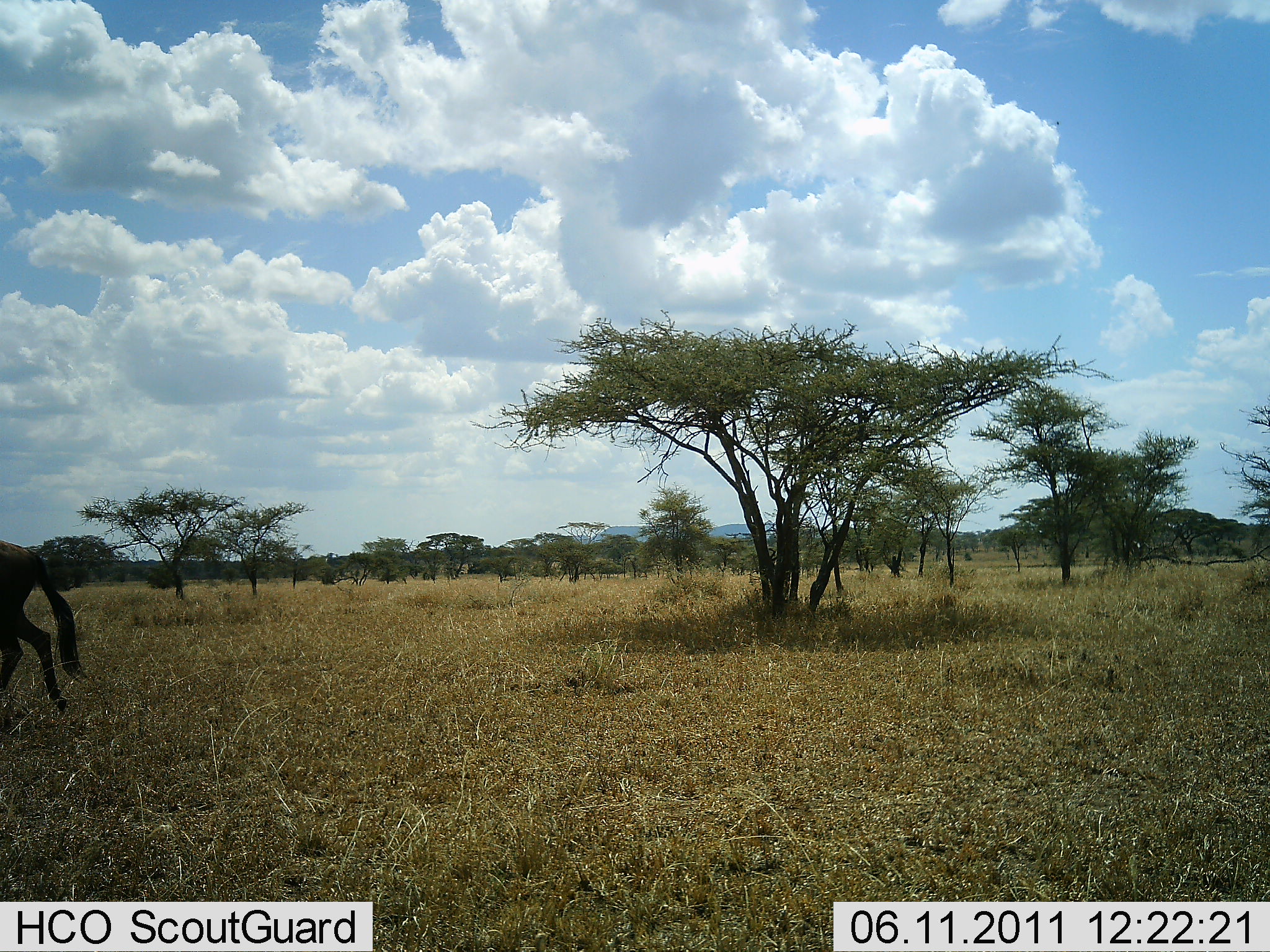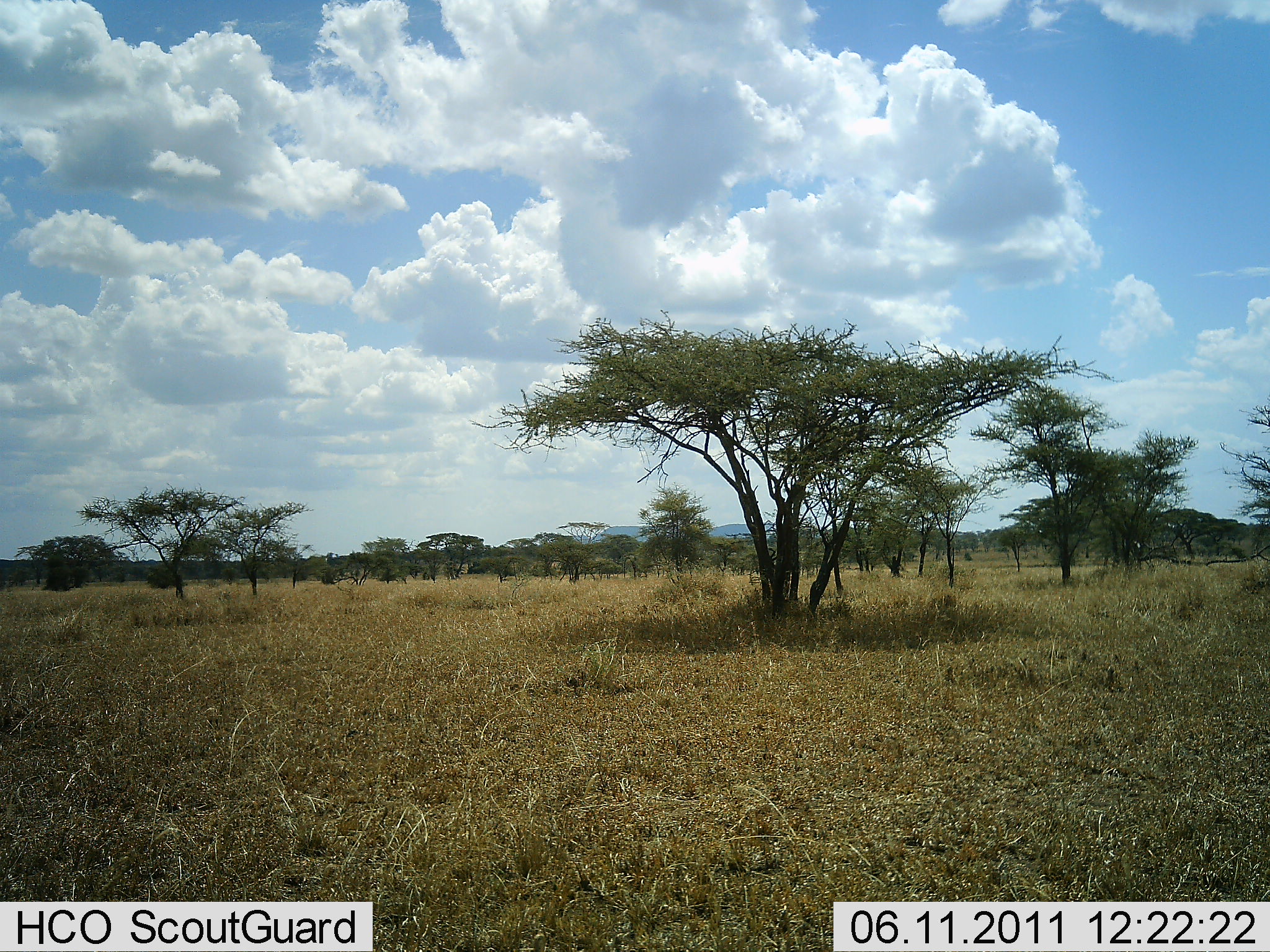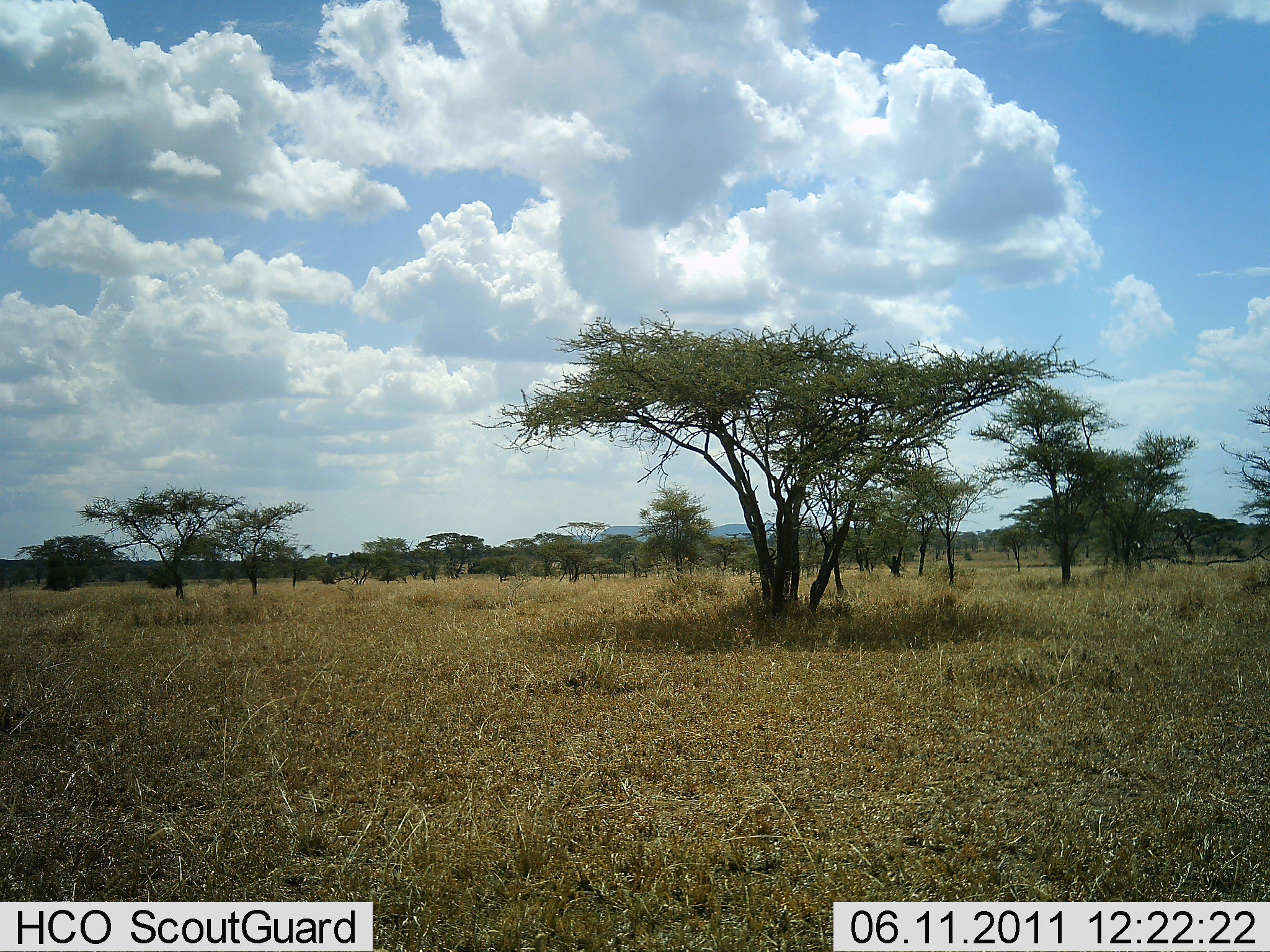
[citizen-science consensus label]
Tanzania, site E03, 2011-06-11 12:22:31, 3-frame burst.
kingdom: Animalia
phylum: Chordata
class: Mammalia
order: Artiodactyla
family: Bovidae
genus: Connochaetes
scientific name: Connochaetes taurinus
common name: blue wildebeest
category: wildebeest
Wildebeest (blue wildebeest) (Connochaetes taurinus), count 1. Behavior (volunteer vote fractions): standing 11%, resting 0%, moving 89%, interacting 0%. Young present (vote fraction): 0%. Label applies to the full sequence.